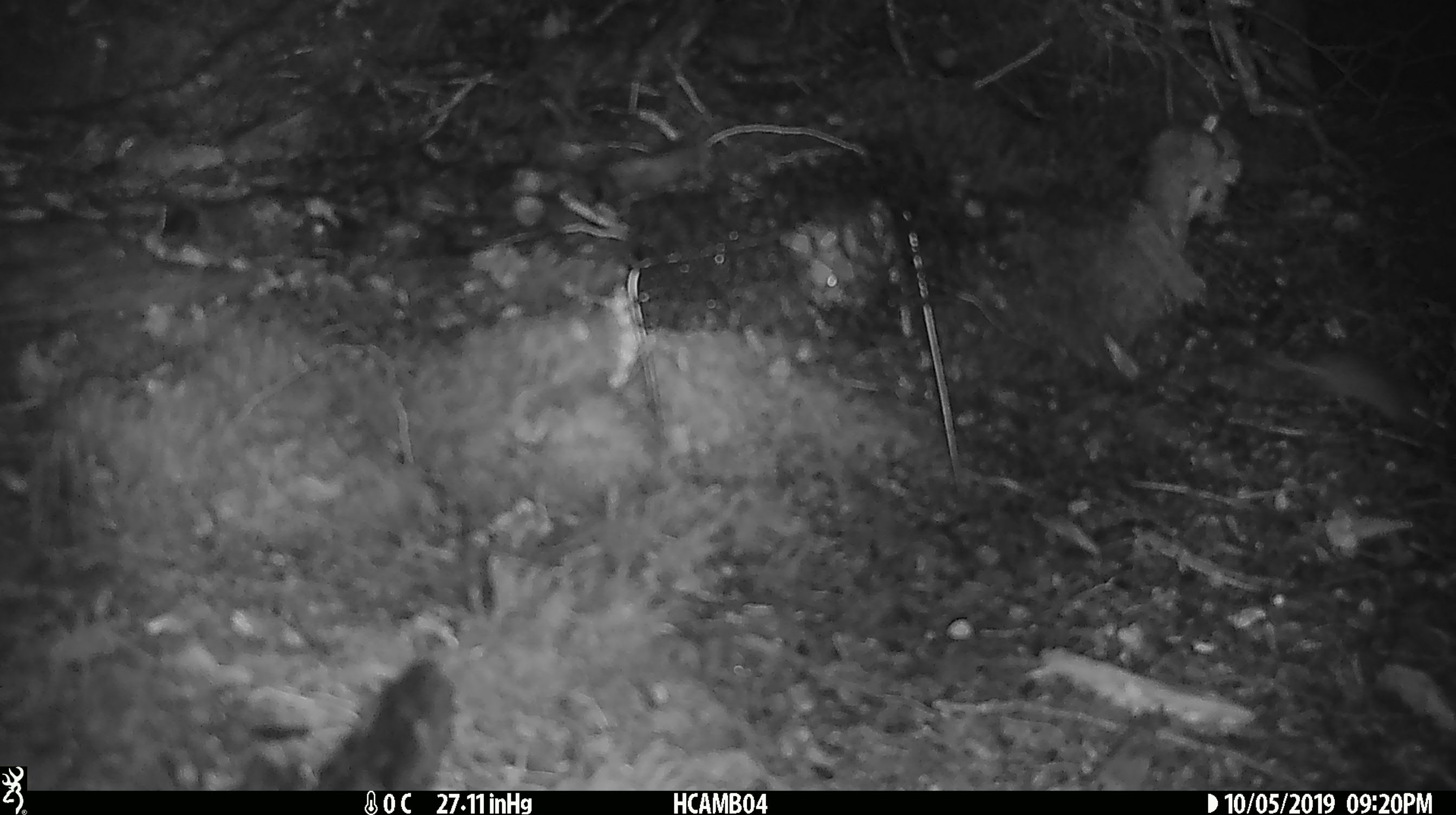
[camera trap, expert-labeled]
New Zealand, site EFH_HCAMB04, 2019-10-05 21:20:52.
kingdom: Animalia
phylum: Chordata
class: Mammalia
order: Rodentia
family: Muridae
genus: Mus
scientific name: Mus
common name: mouse